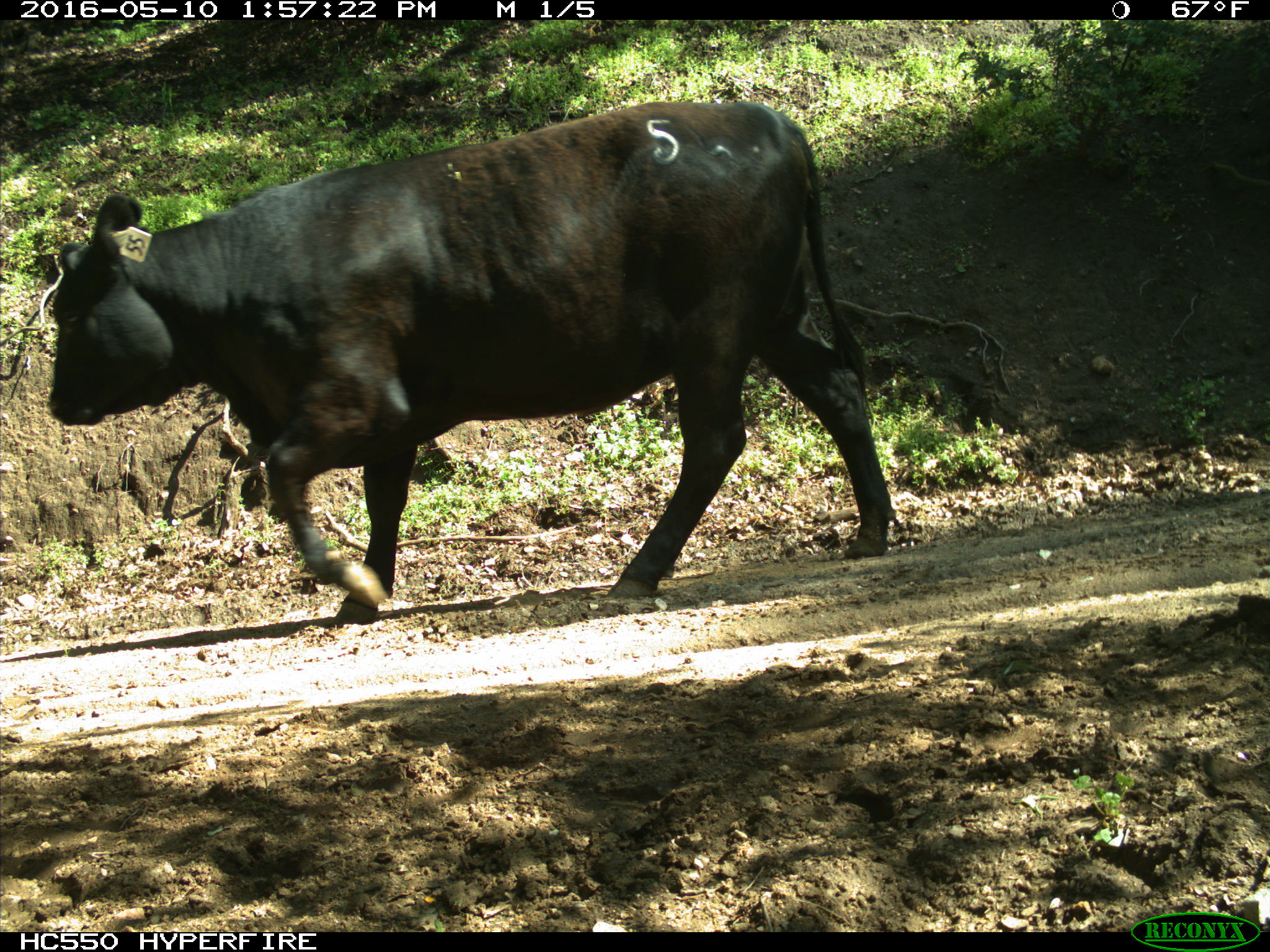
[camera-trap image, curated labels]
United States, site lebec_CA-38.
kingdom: Animalia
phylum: Chordata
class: Mammalia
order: Artiodactyla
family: Bovidae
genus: Bos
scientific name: Bos taurus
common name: domestic cow